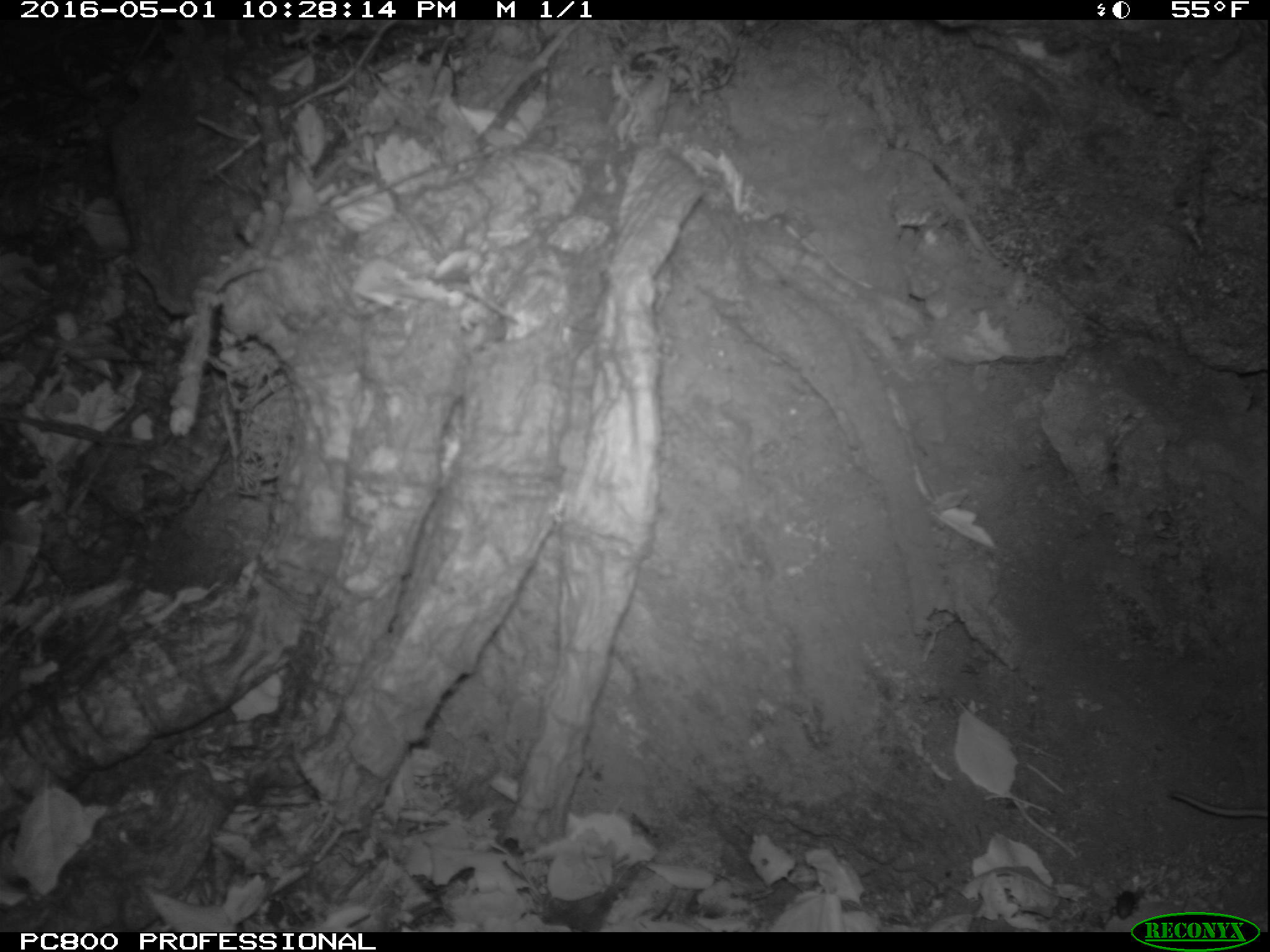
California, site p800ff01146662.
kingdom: Animalia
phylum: Chordata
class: Mammalia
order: Rodentia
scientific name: Rodentia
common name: rodent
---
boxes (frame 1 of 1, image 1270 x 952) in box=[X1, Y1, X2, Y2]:
rodent: box=[1170, 789, 1269, 818]